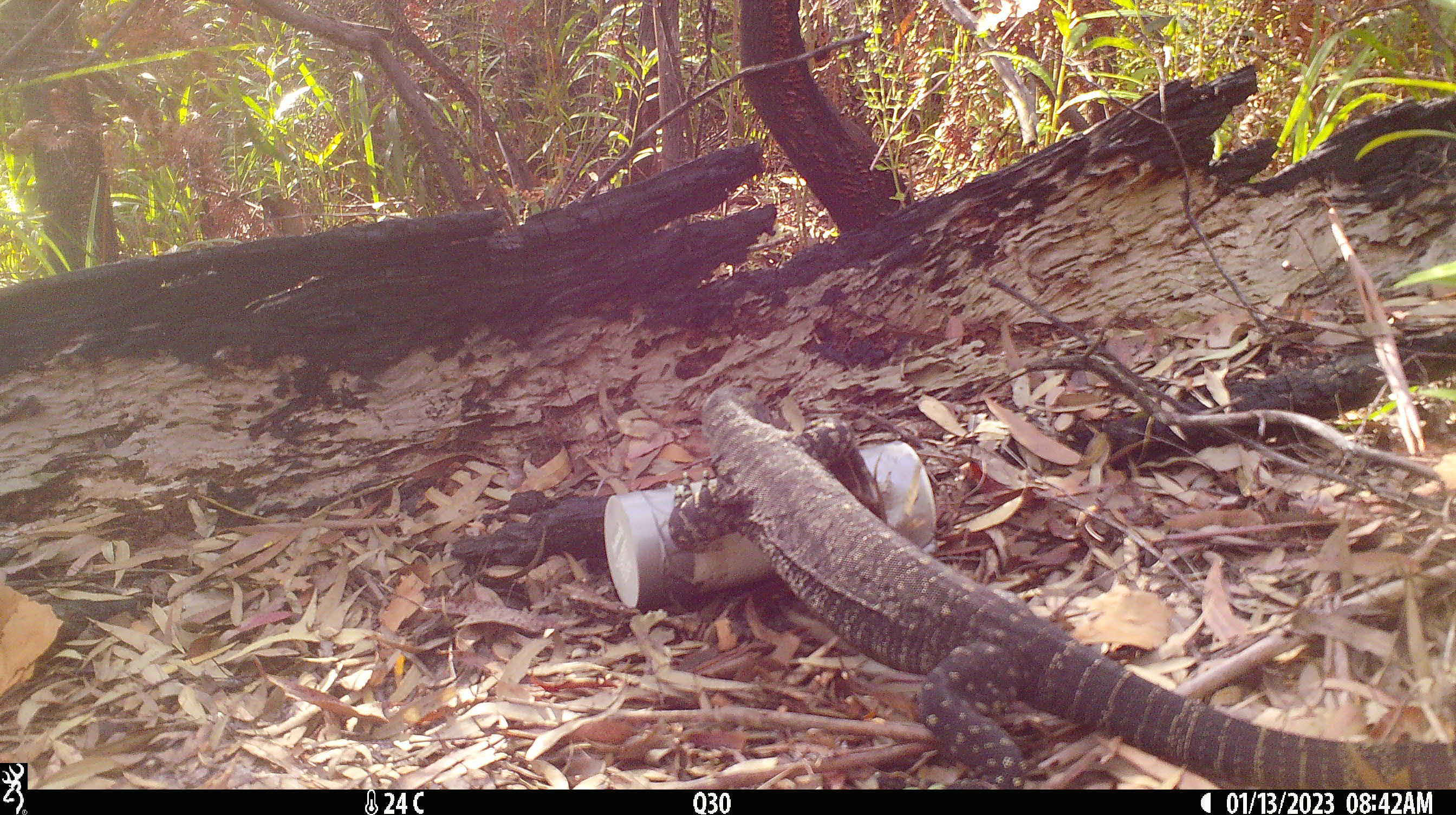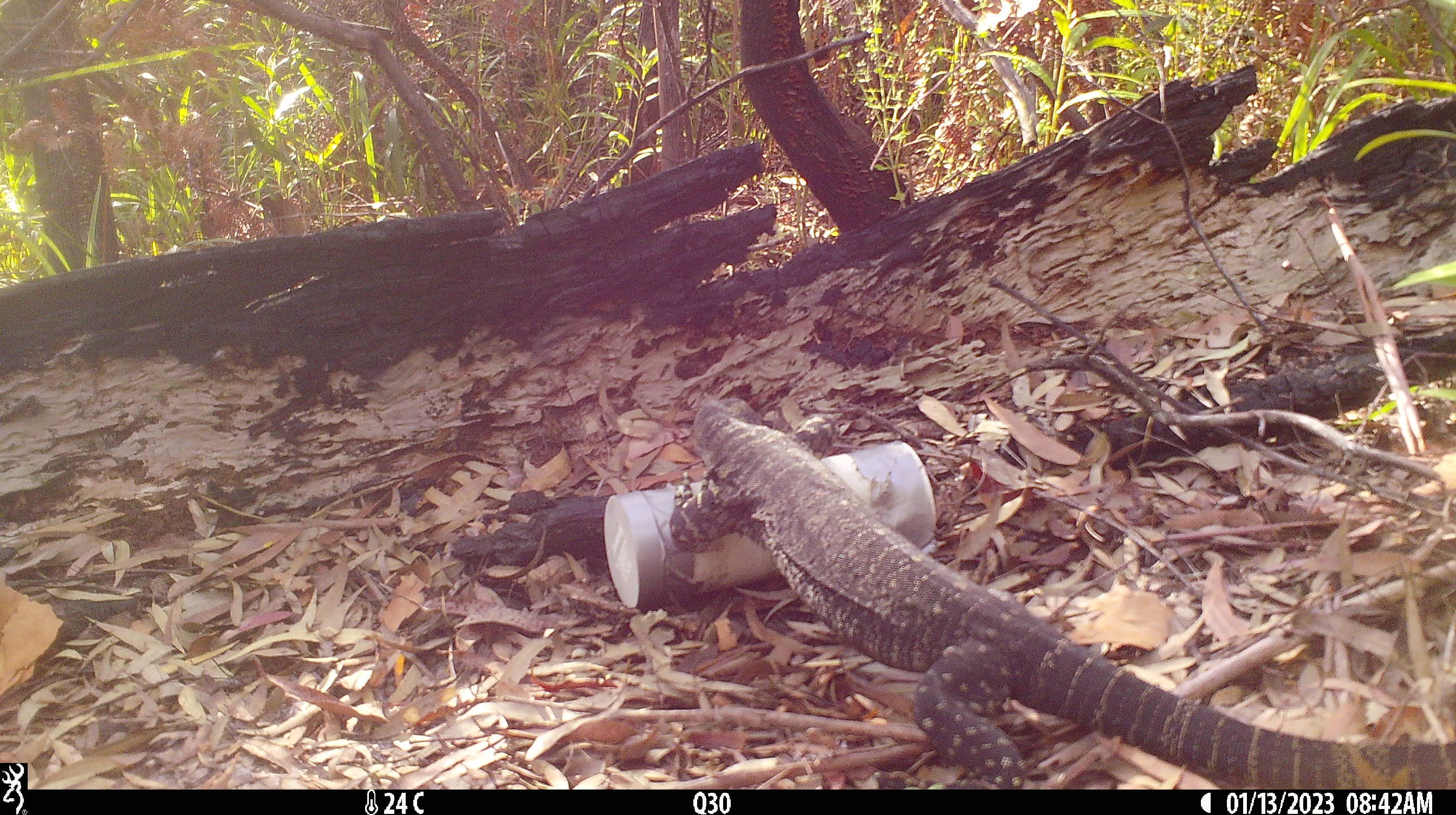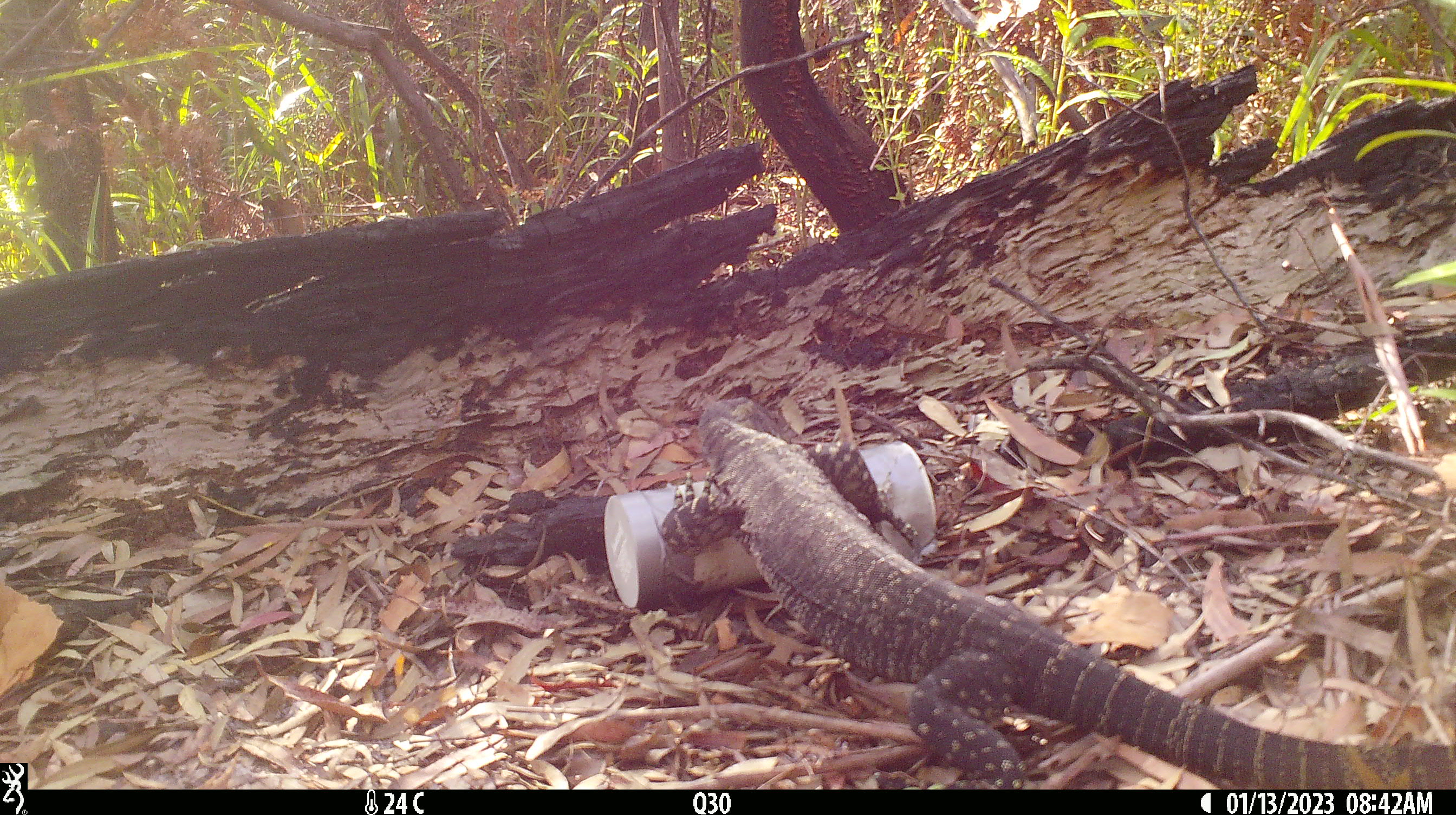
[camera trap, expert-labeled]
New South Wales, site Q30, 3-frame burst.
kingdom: Animalia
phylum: Chordata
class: Reptilia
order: Squamata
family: Varanidae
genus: Varanus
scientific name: Varanus varius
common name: lace monitor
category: goanna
Goanna (lace monitor) (Varanus varius).